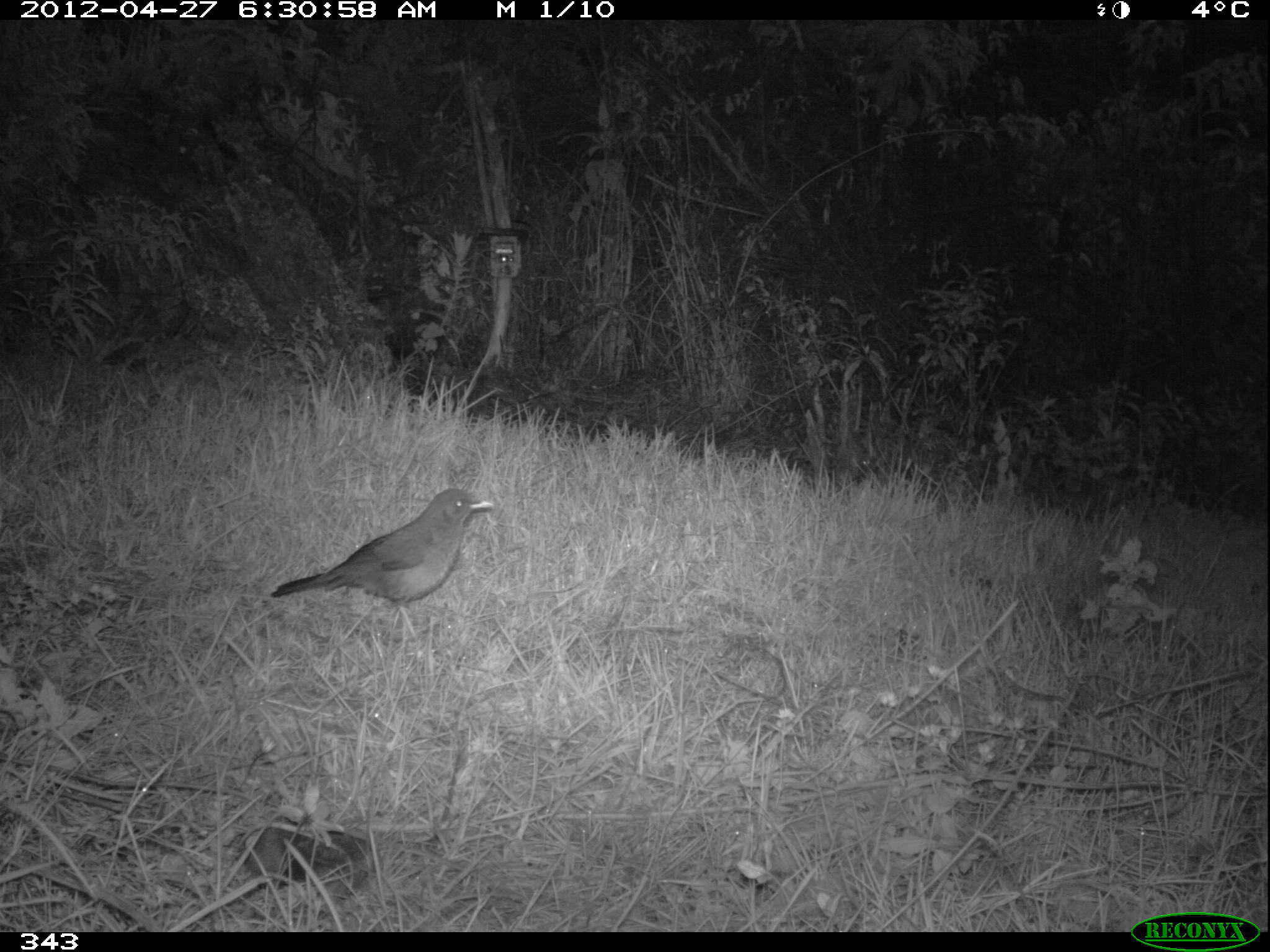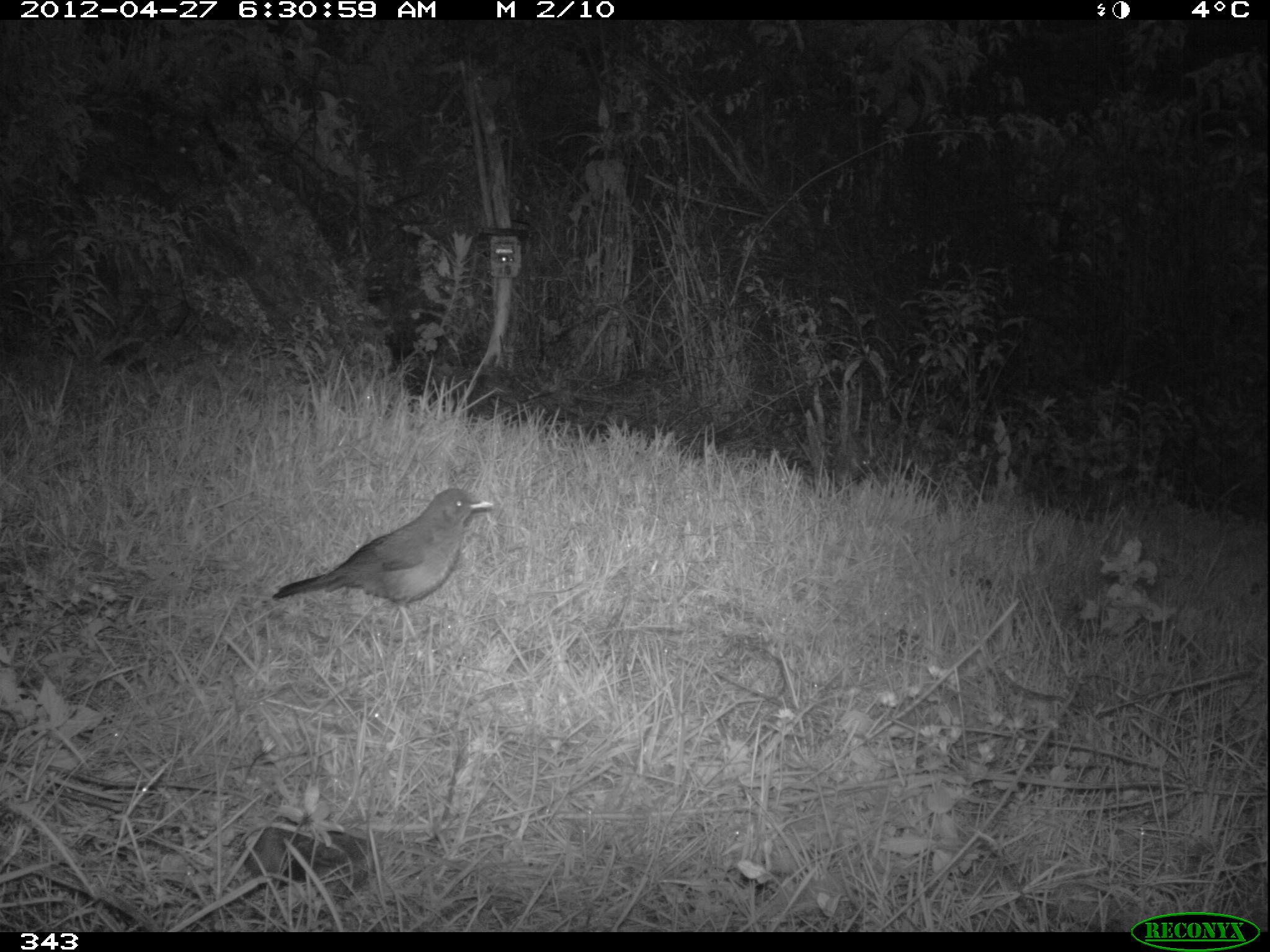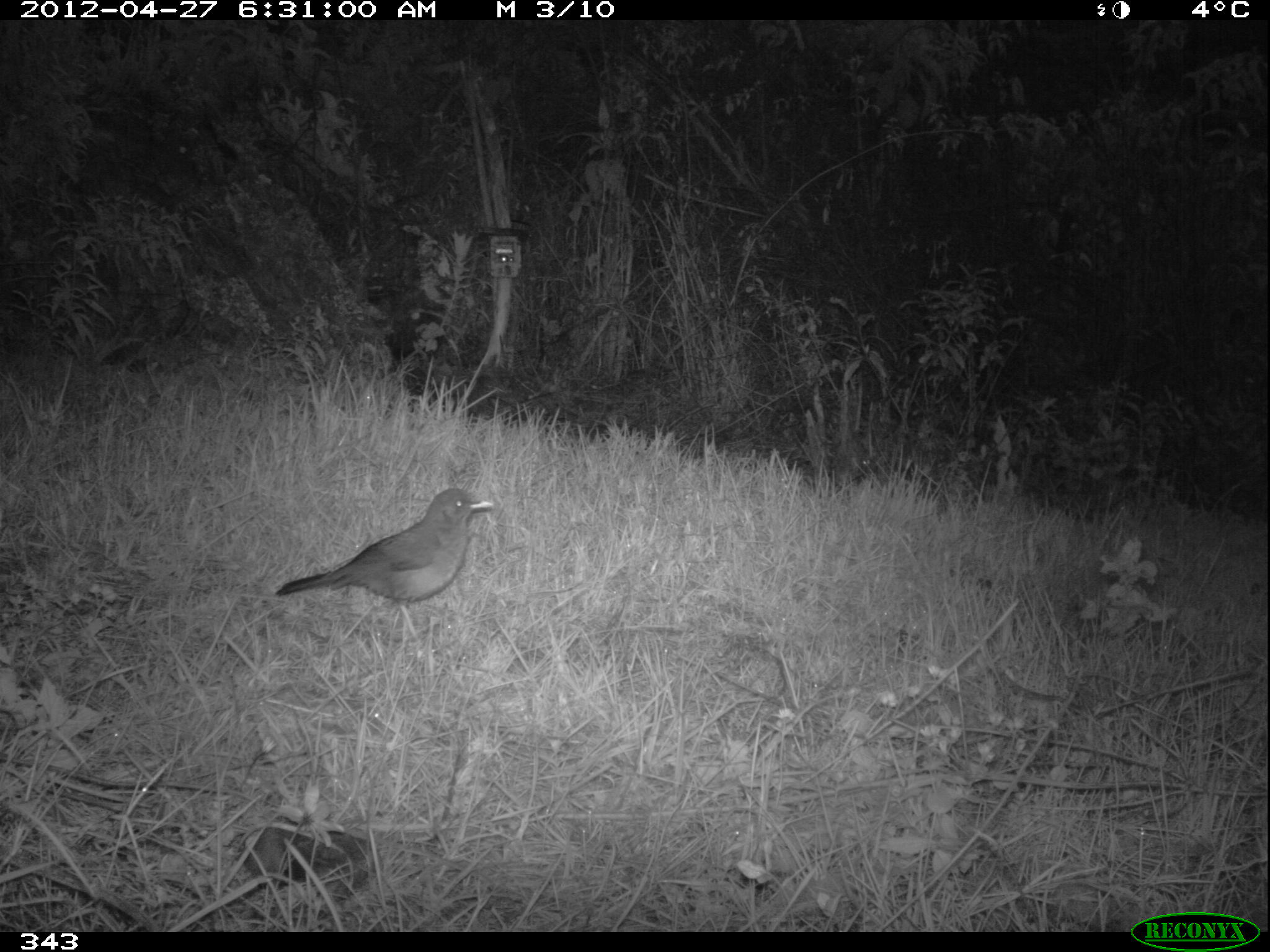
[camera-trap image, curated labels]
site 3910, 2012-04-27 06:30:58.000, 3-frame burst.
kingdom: Animalia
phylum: Chordata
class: Aves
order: Passeriformes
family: Turdidae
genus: Turdus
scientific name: Turdus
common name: true thrushes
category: turdus sp